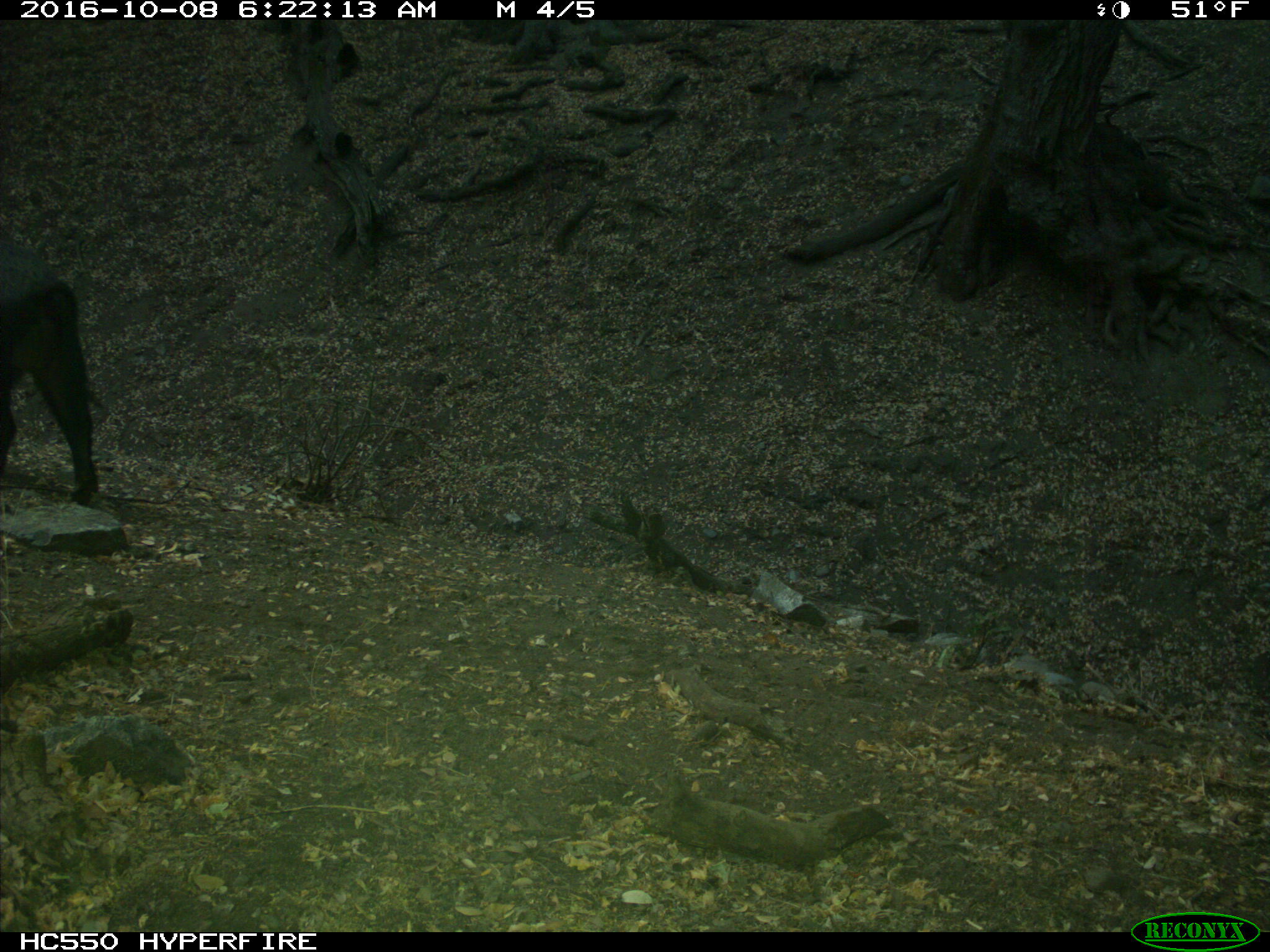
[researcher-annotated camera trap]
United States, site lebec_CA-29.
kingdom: Animalia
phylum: Chordata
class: Mammalia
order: Artiodactyla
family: Suidae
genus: Sus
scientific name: Sus scrofa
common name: wild boar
Sus scrofa (wild boar).